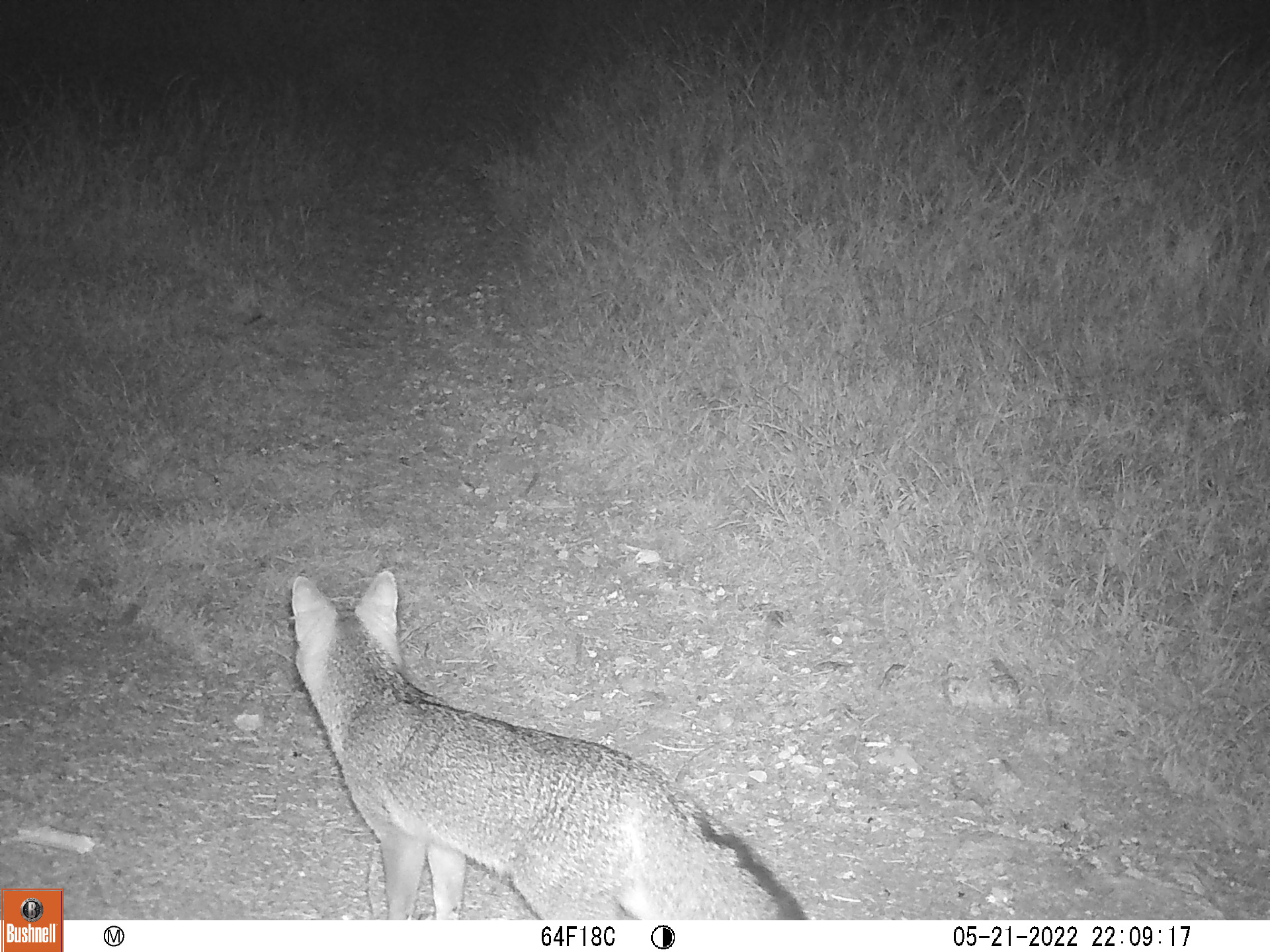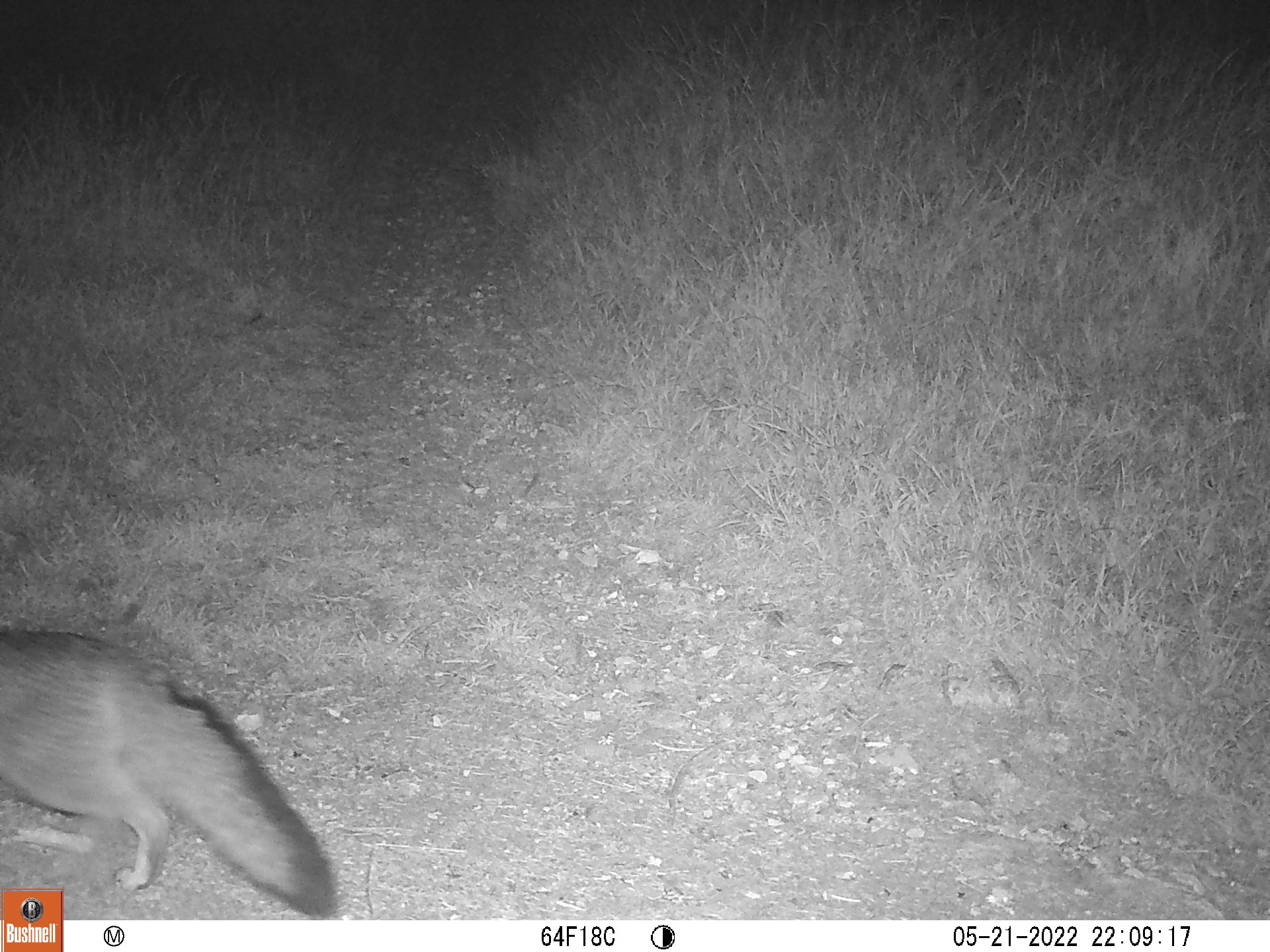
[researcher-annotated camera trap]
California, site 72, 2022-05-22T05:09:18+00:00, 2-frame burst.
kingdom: Animalia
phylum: Chordata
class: Mammalia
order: Carnivora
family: Canidae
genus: Urocyon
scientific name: Urocyon cinereoargenteus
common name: gray fox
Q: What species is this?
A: Gray fox (Urocyon cinereoargenteus).